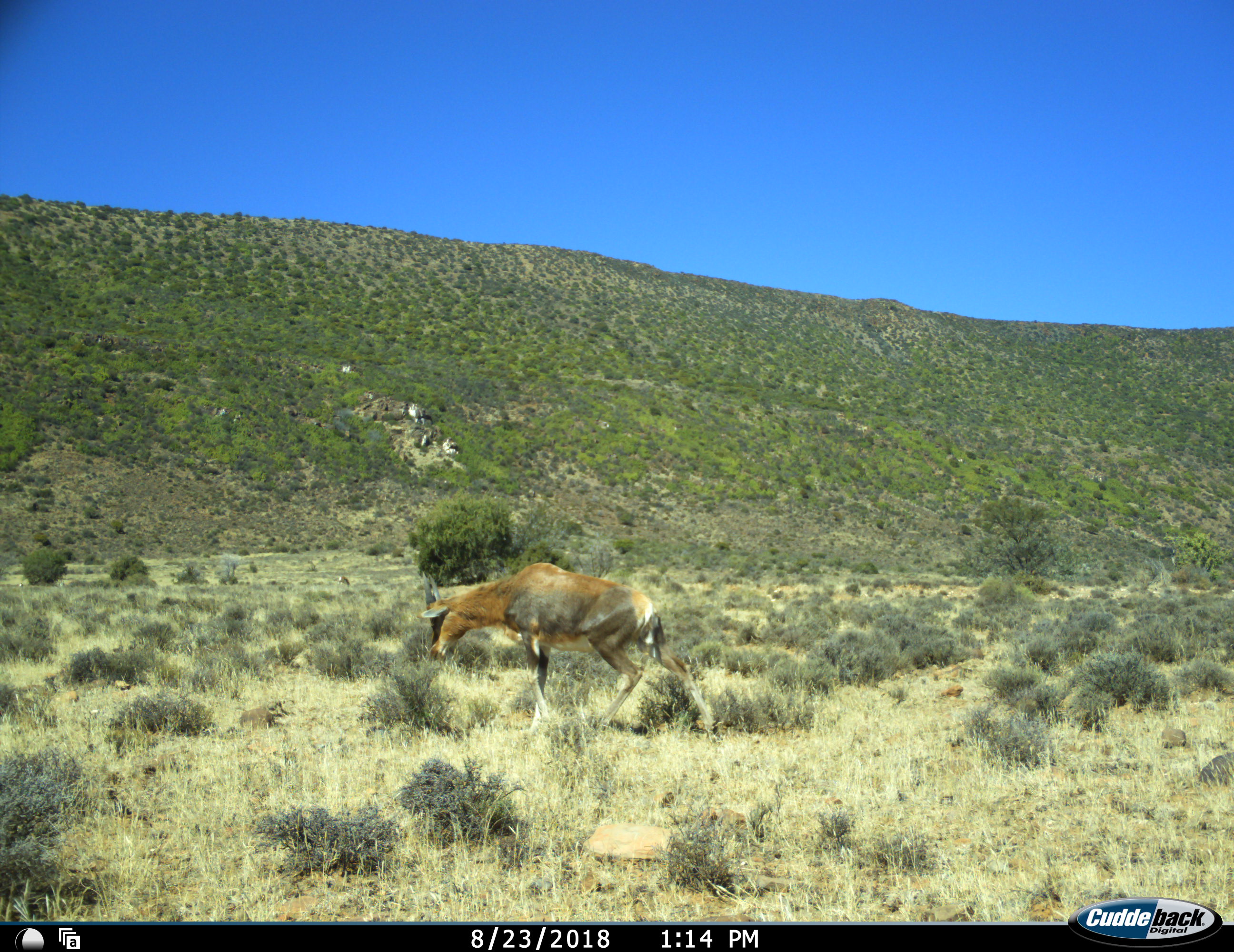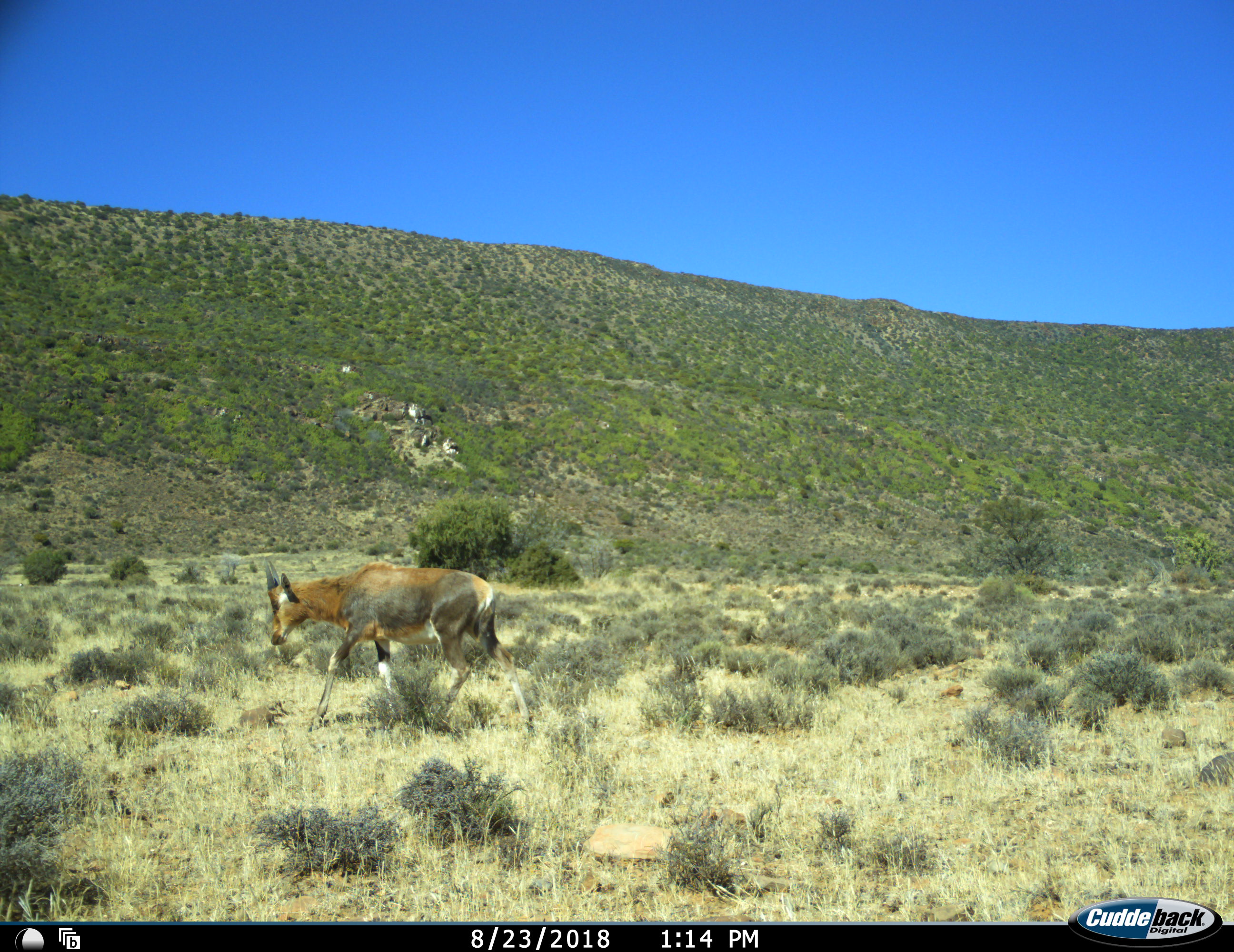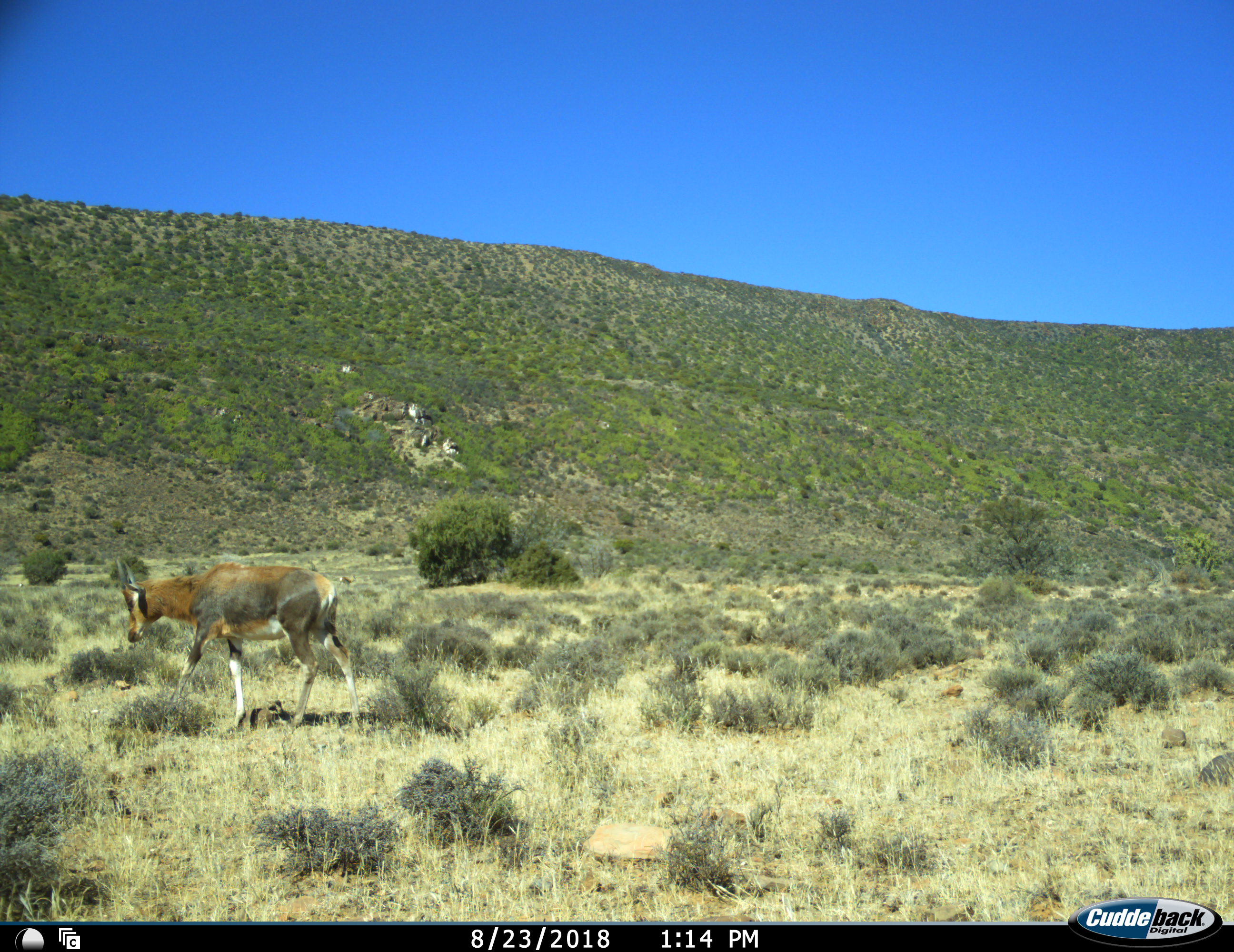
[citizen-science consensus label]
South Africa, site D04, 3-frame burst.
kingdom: Animalia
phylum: Chordata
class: Mammalia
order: Artiodactyla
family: Bovidae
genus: Alcelaphus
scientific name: Alcelaphus buselaphus caama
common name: red hartebeest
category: hartebeestred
Hartebeestred (red hartebeest) (Alcelaphus buselaphus caama), count 1. Behavior (volunteer vote fractions): standing 17%, resting 0%, moving 83%, interacting 0%. Young present (vote fraction): 33%. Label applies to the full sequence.